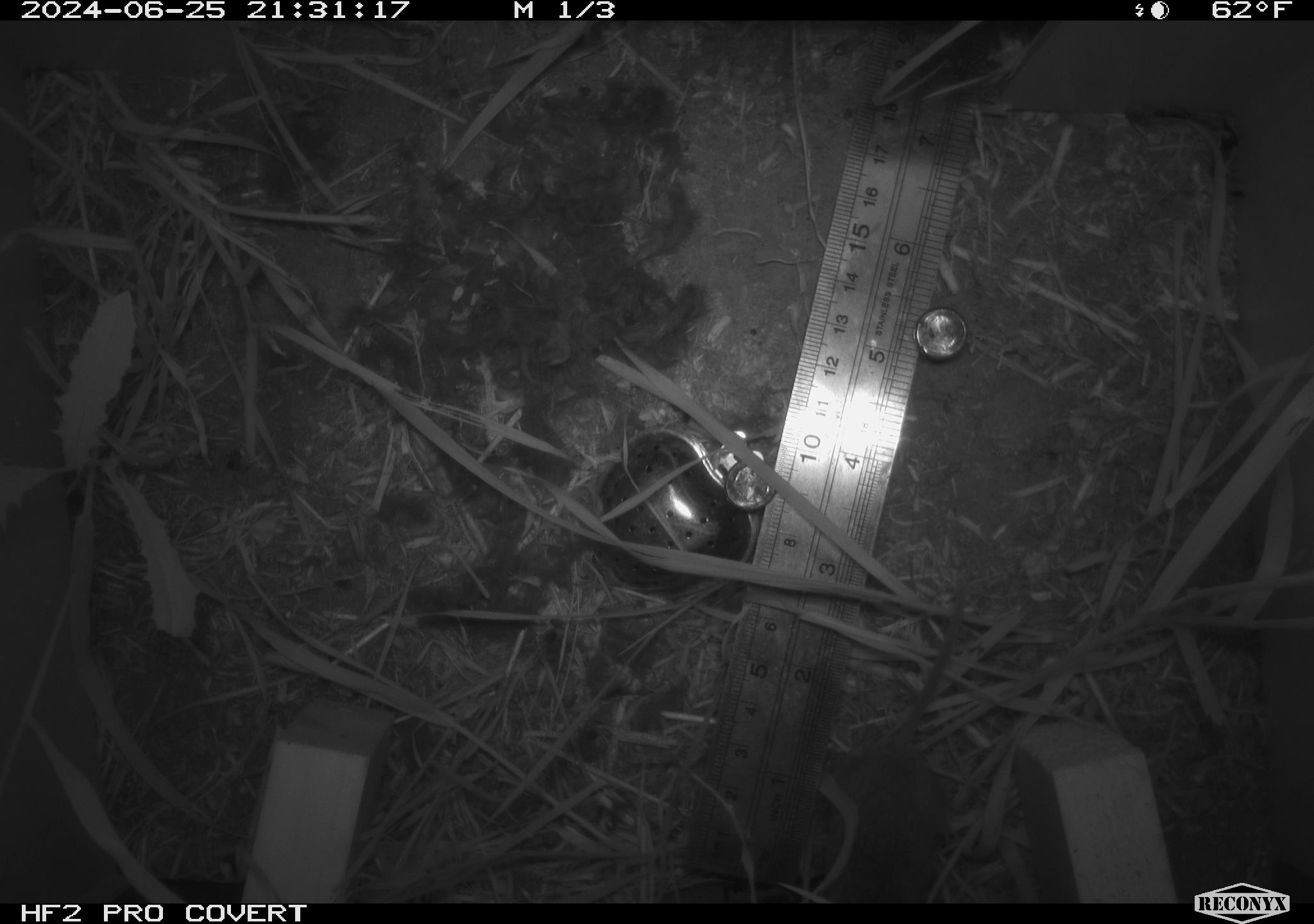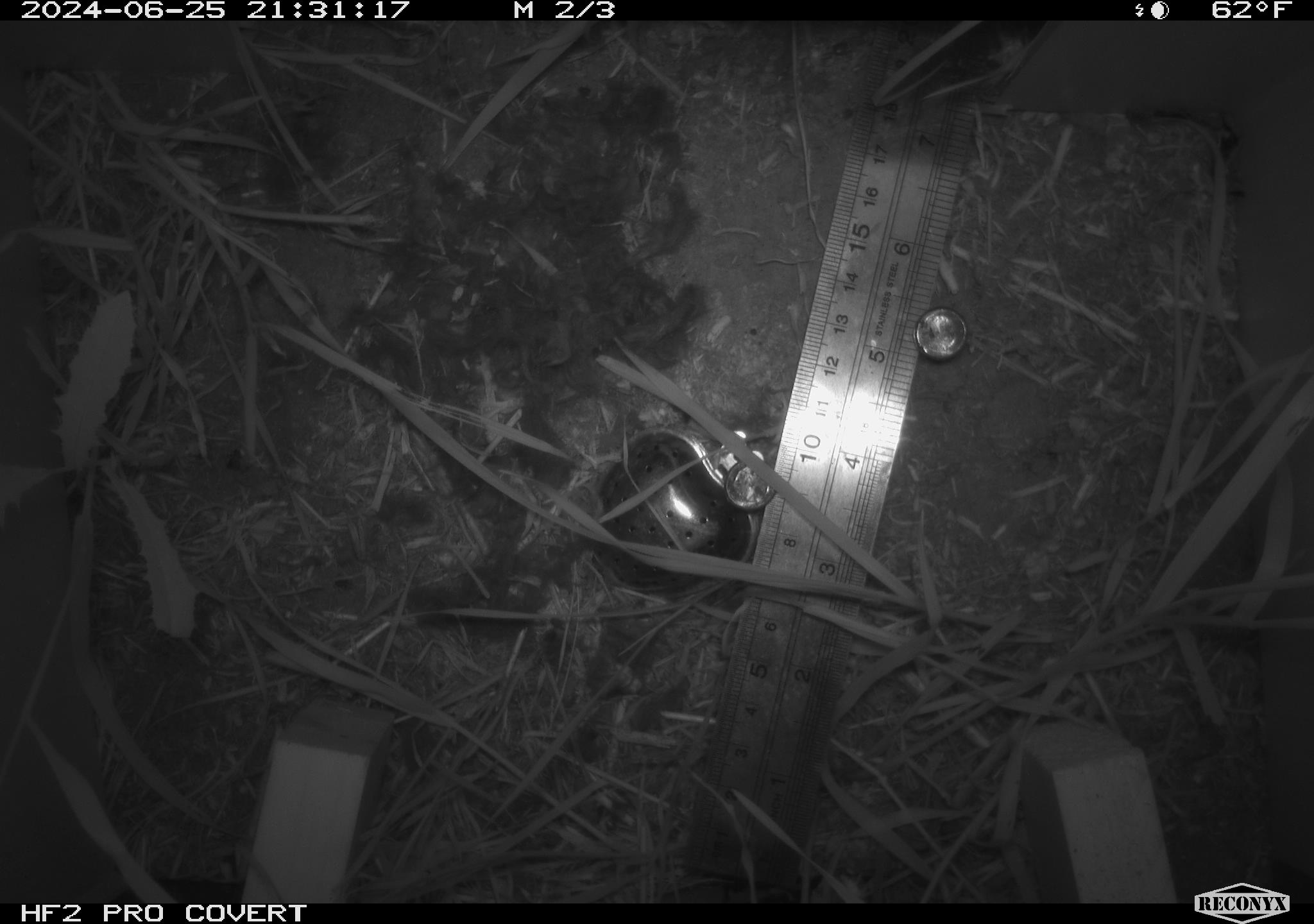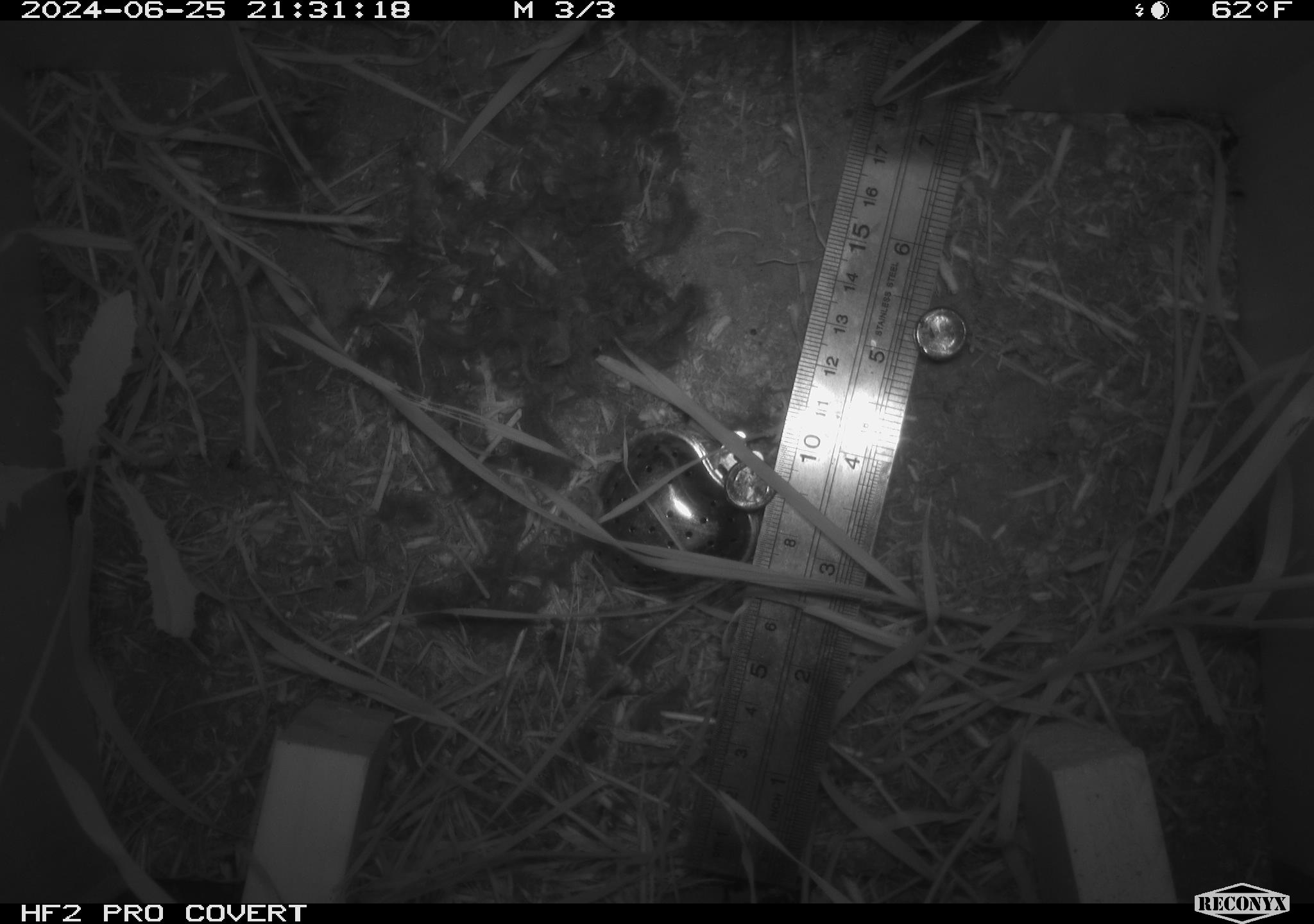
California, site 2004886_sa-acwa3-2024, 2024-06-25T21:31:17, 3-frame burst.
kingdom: Animalia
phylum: Chordata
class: Mammalia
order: Rodentia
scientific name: Rodentia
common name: mouse species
Mouse species (Rodentia).